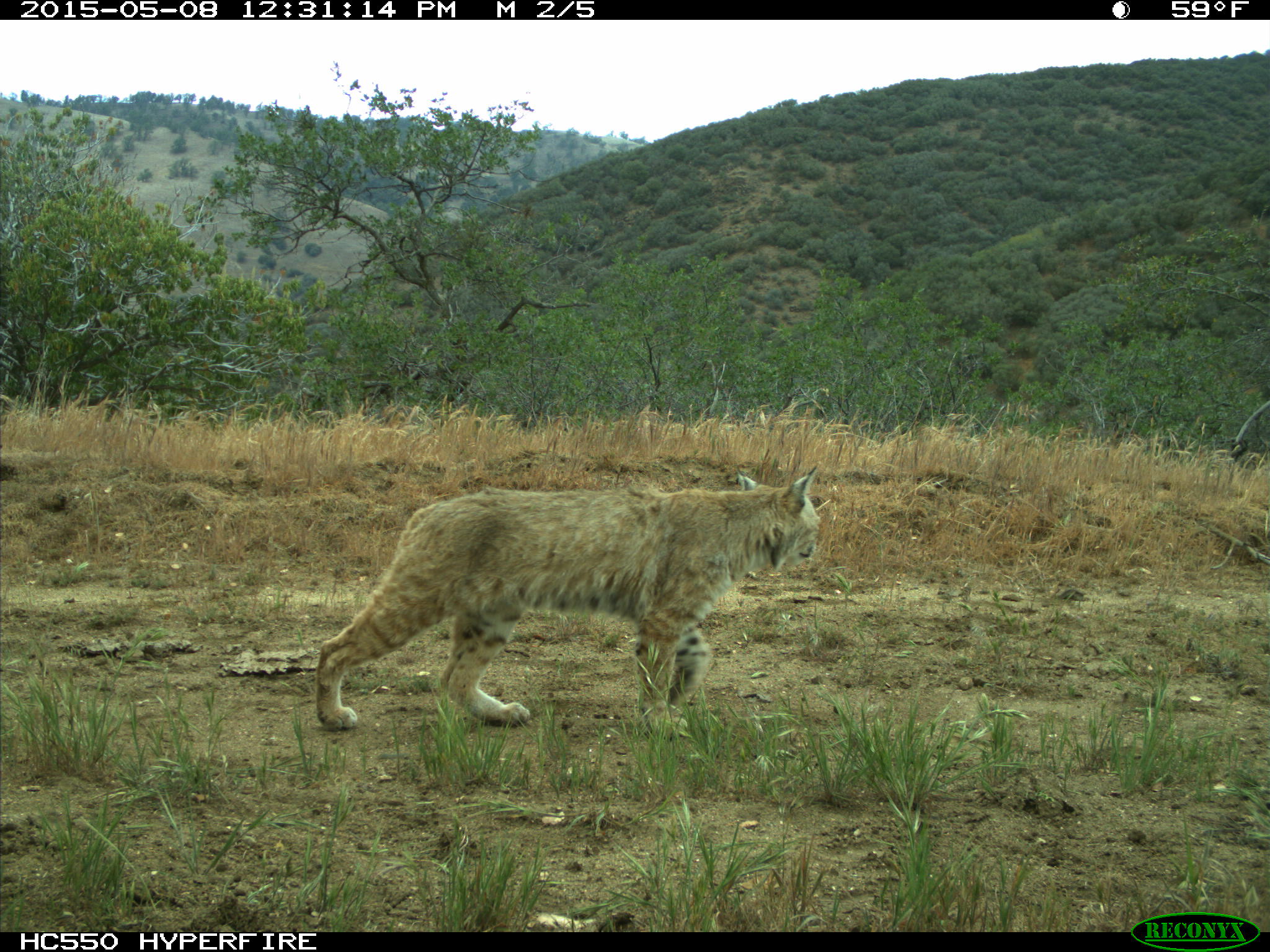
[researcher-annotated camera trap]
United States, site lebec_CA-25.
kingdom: Animalia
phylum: Chordata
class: Mammalia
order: Carnivora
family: Felidae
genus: Lynx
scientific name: Lynx rufus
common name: bobcat